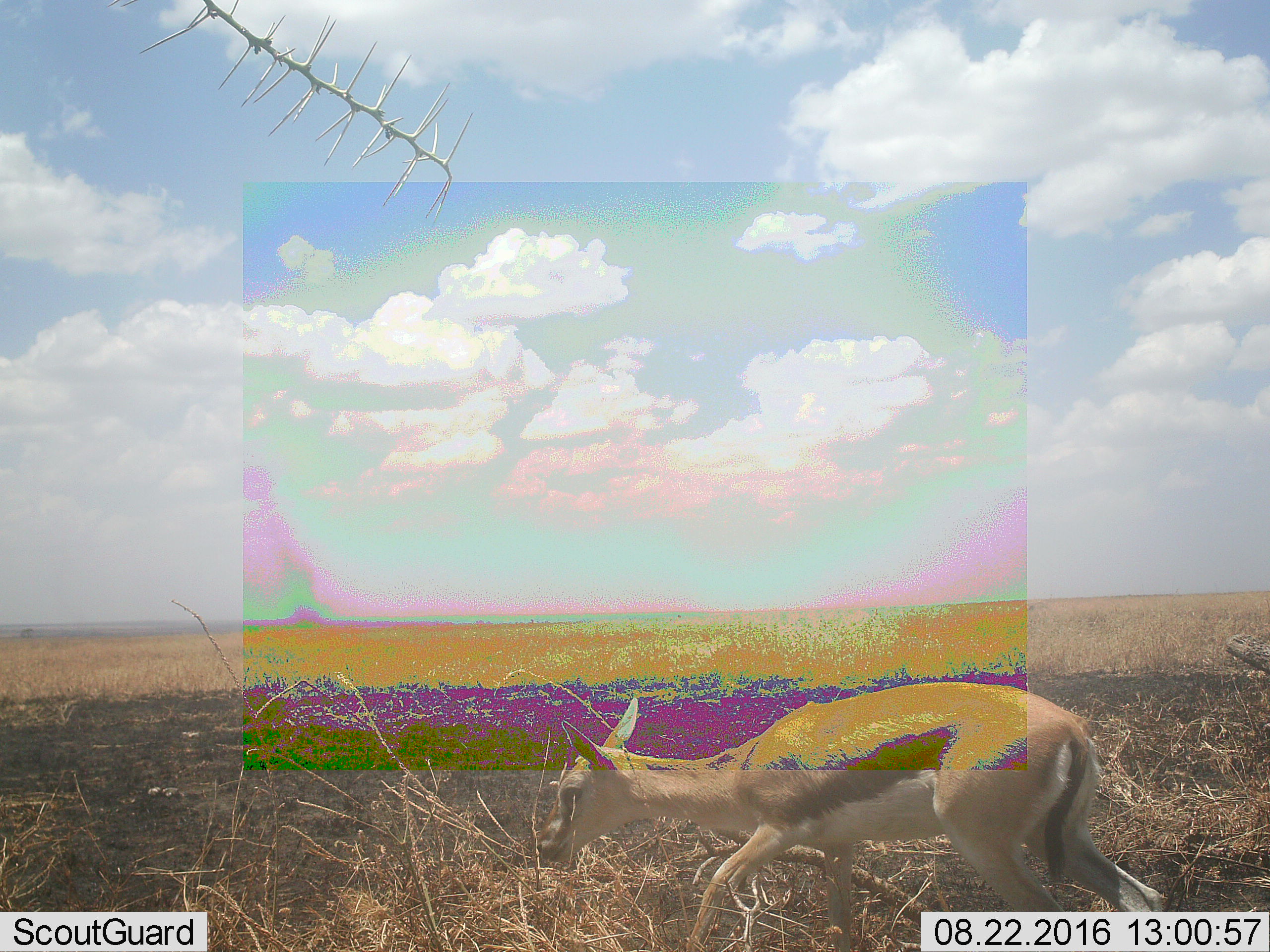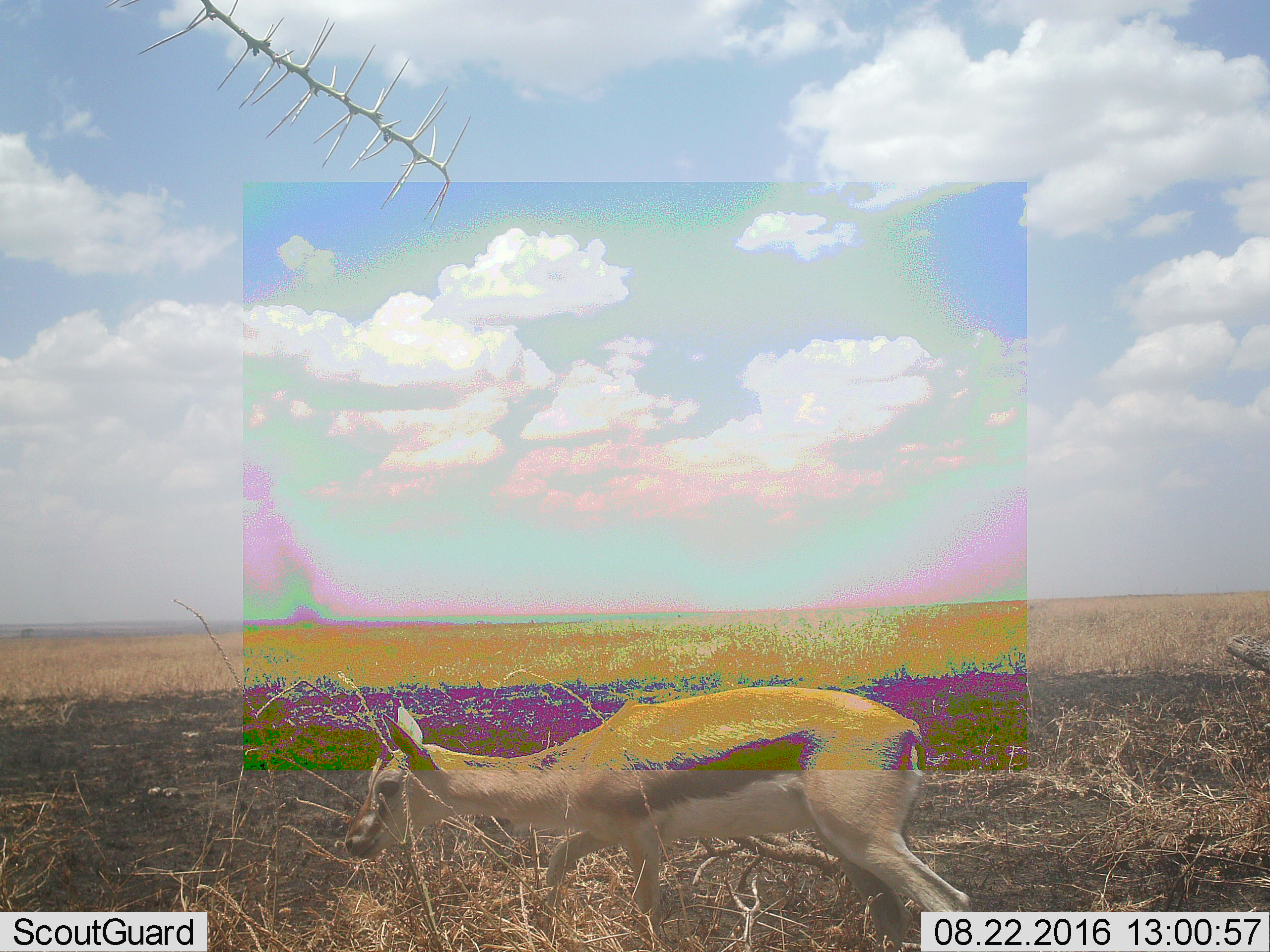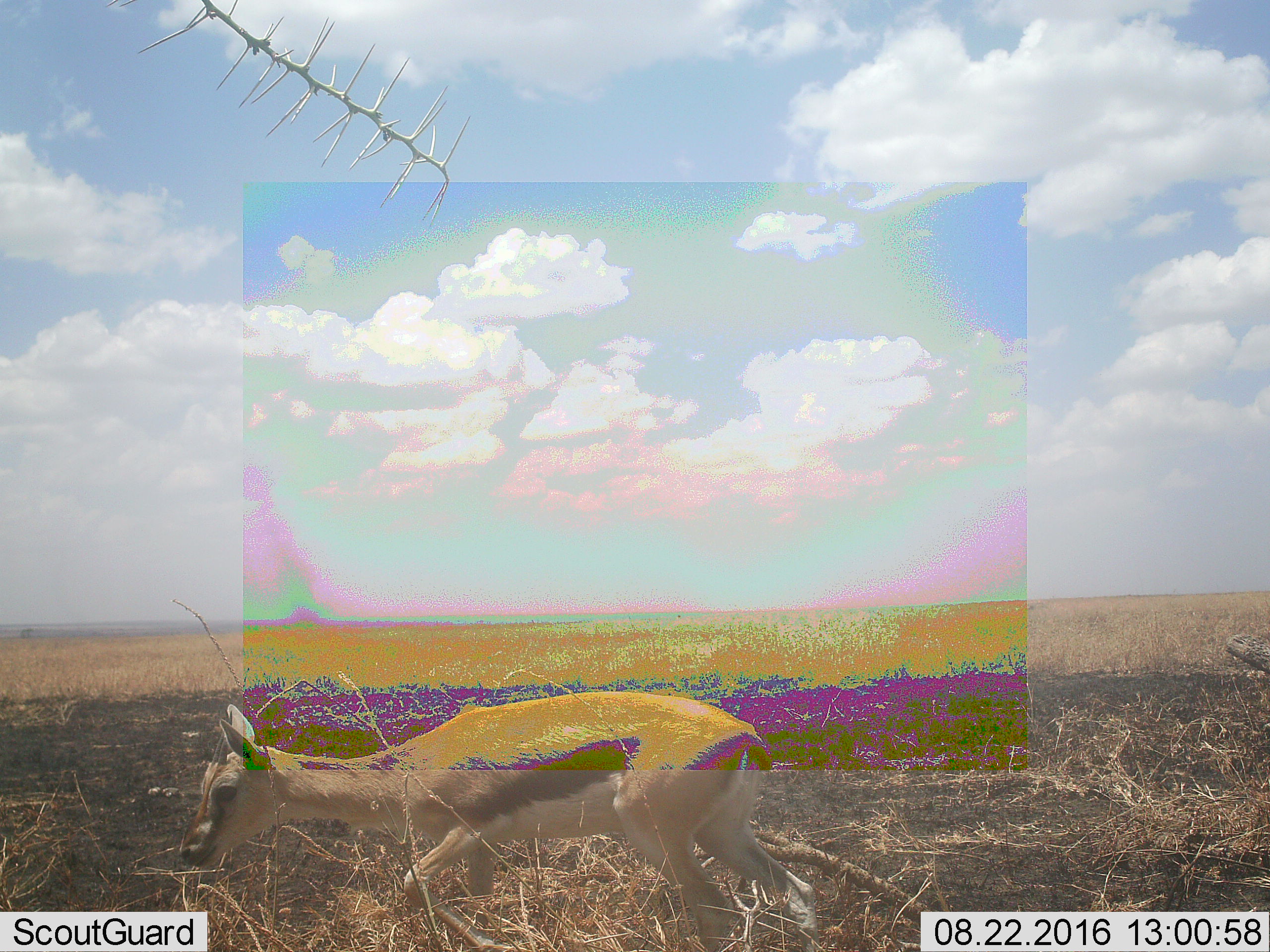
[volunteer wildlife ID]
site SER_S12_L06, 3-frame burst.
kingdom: Animalia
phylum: Chordata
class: Mammalia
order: Artiodactyla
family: Bovidae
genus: Eudorcas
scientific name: Eudorcas thomsonii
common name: thomson's gazelle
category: gazellethomsons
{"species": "gazellethomsons (thomson's gazelle) (Eudorcas thomsonii)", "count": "1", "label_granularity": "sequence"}